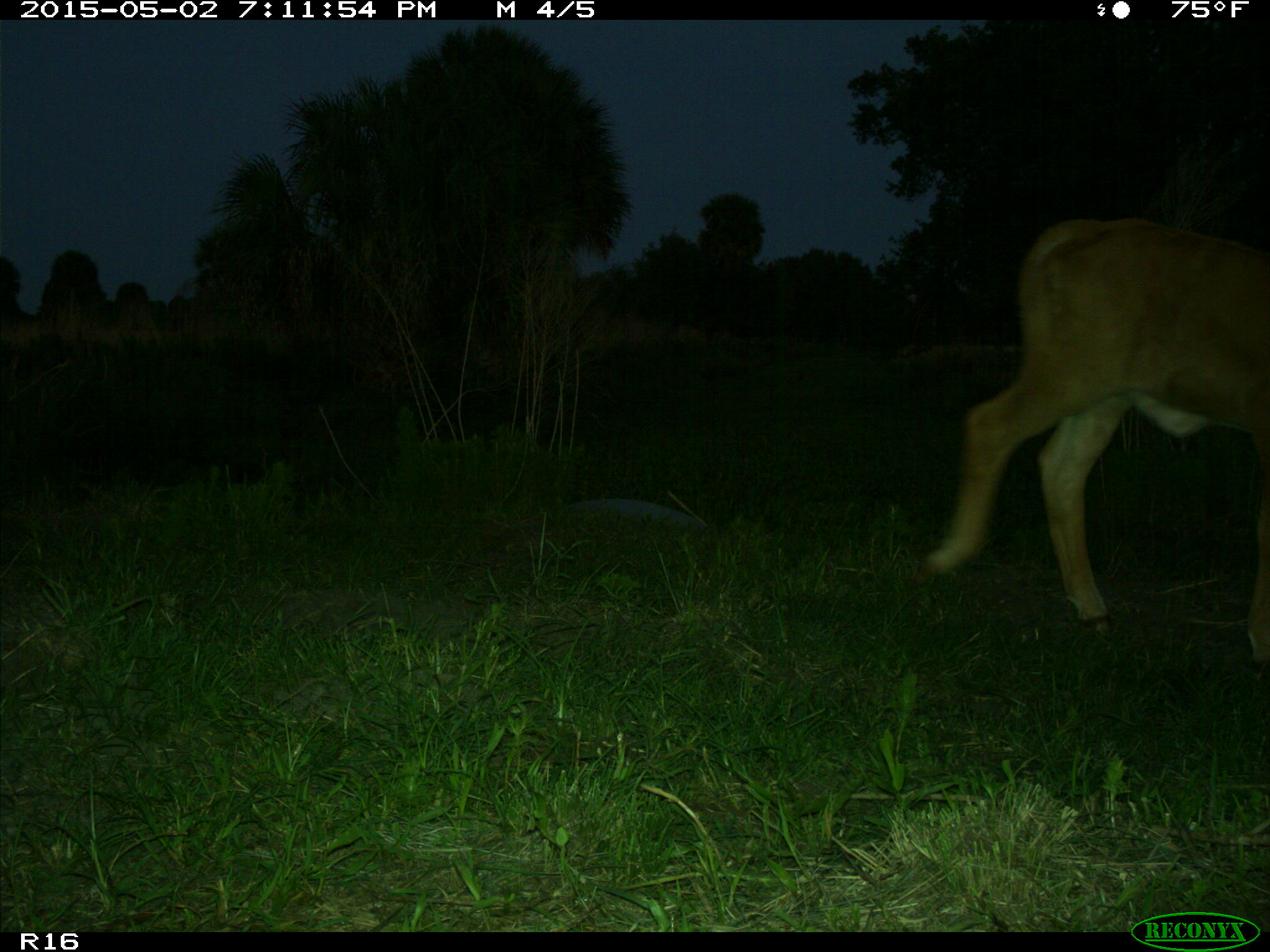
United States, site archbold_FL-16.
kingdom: Animalia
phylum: Chordata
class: Mammalia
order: Artiodactyla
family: Bovidae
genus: Bos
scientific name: Bos taurus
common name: domestic cow